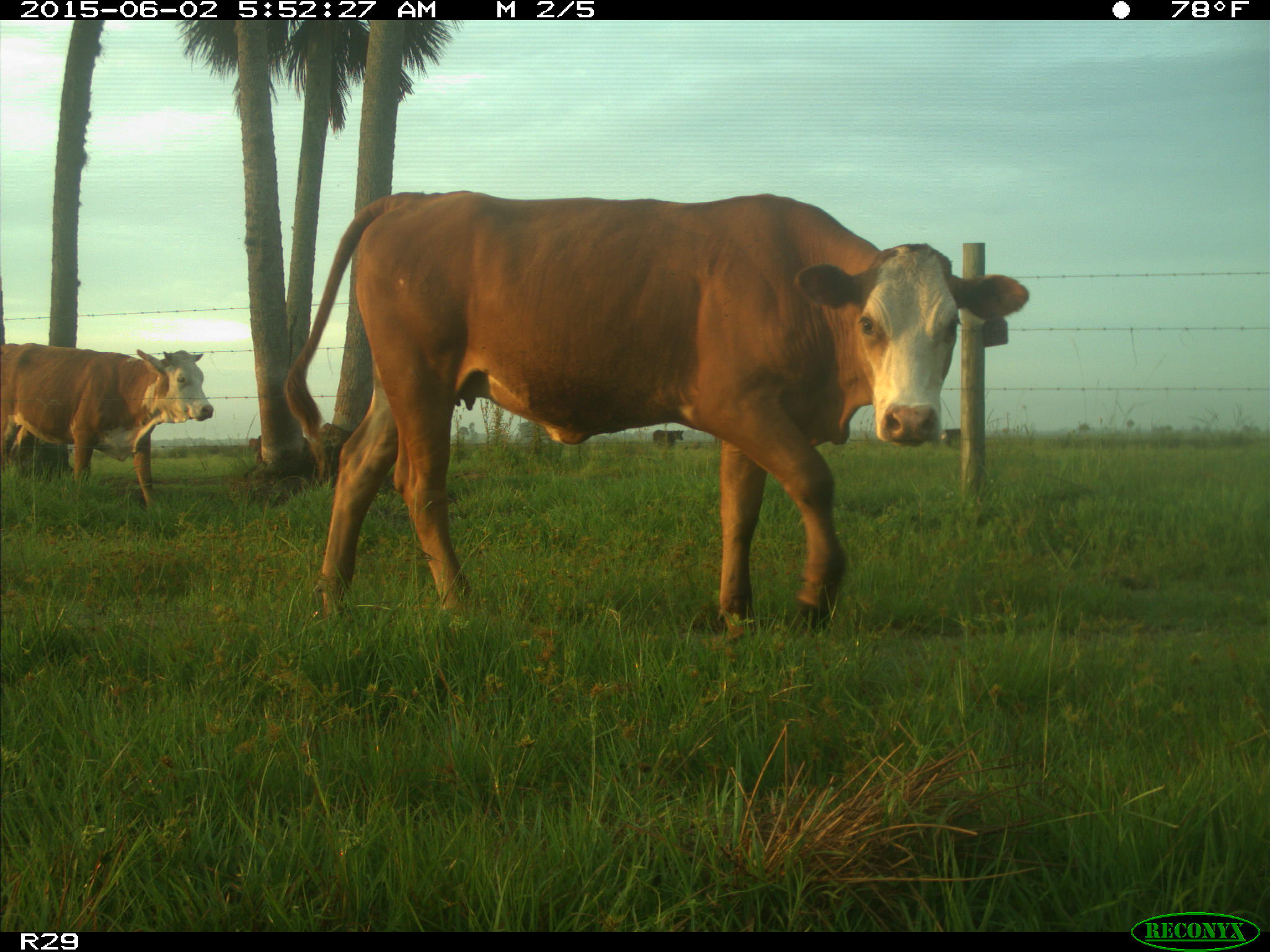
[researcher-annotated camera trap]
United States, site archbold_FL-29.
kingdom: Animalia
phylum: Chordata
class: Mammalia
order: Artiodactyla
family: Bovidae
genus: Bos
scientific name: Bos taurus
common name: domestic cow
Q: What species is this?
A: Bos taurus (domestic cow).